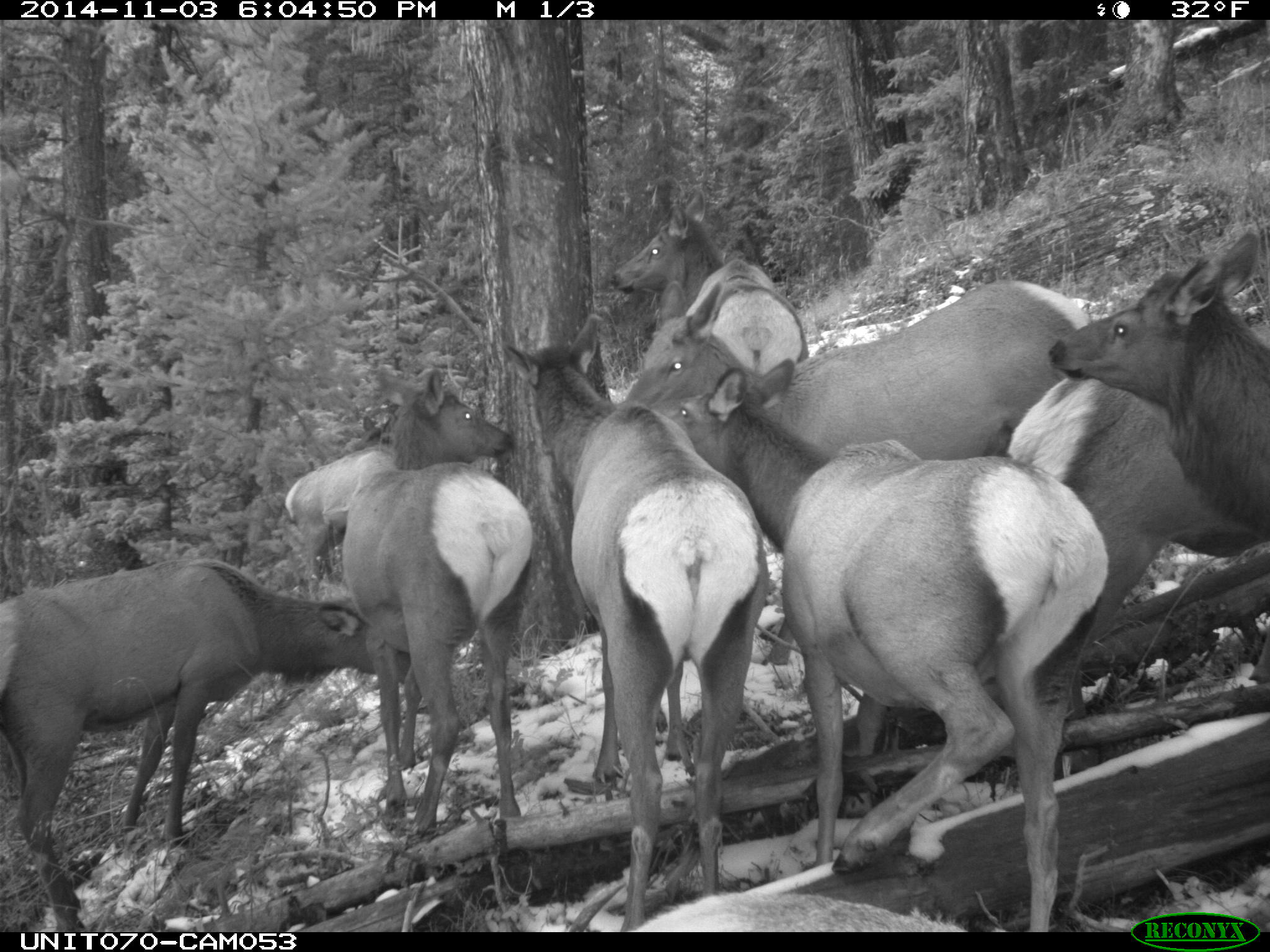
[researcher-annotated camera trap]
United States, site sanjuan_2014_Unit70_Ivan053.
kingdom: Animalia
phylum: Chordata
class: Mammalia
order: Artiodactyla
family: Cervidae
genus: Cervus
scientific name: Cervus elaphus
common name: red deer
Cervus elaphus (red deer).